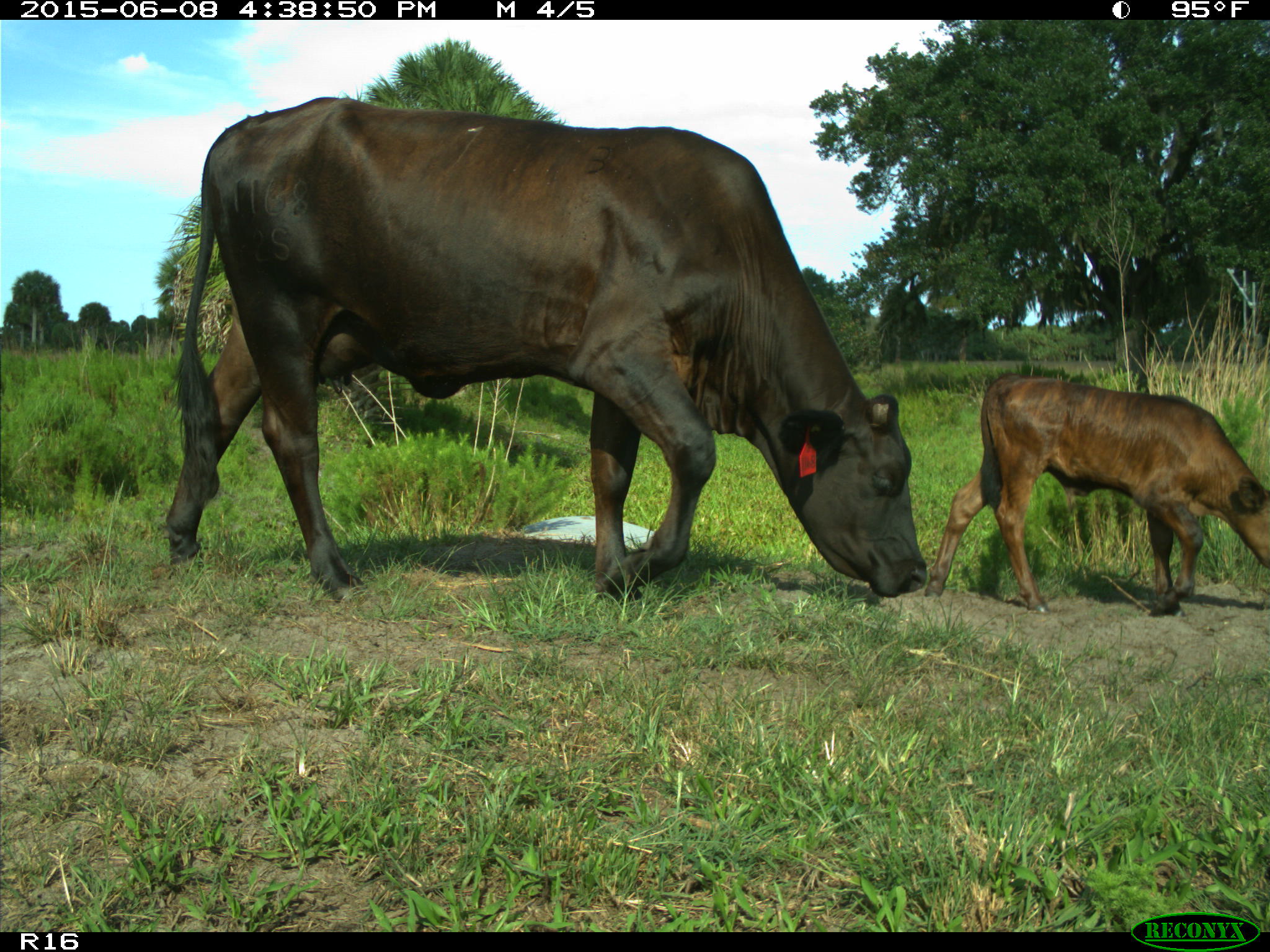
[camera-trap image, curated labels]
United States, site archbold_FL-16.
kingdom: Animalia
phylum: Chordata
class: Mammalia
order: Artiodactyla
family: Bovidae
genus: Bos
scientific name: Bos taurus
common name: domestic cow